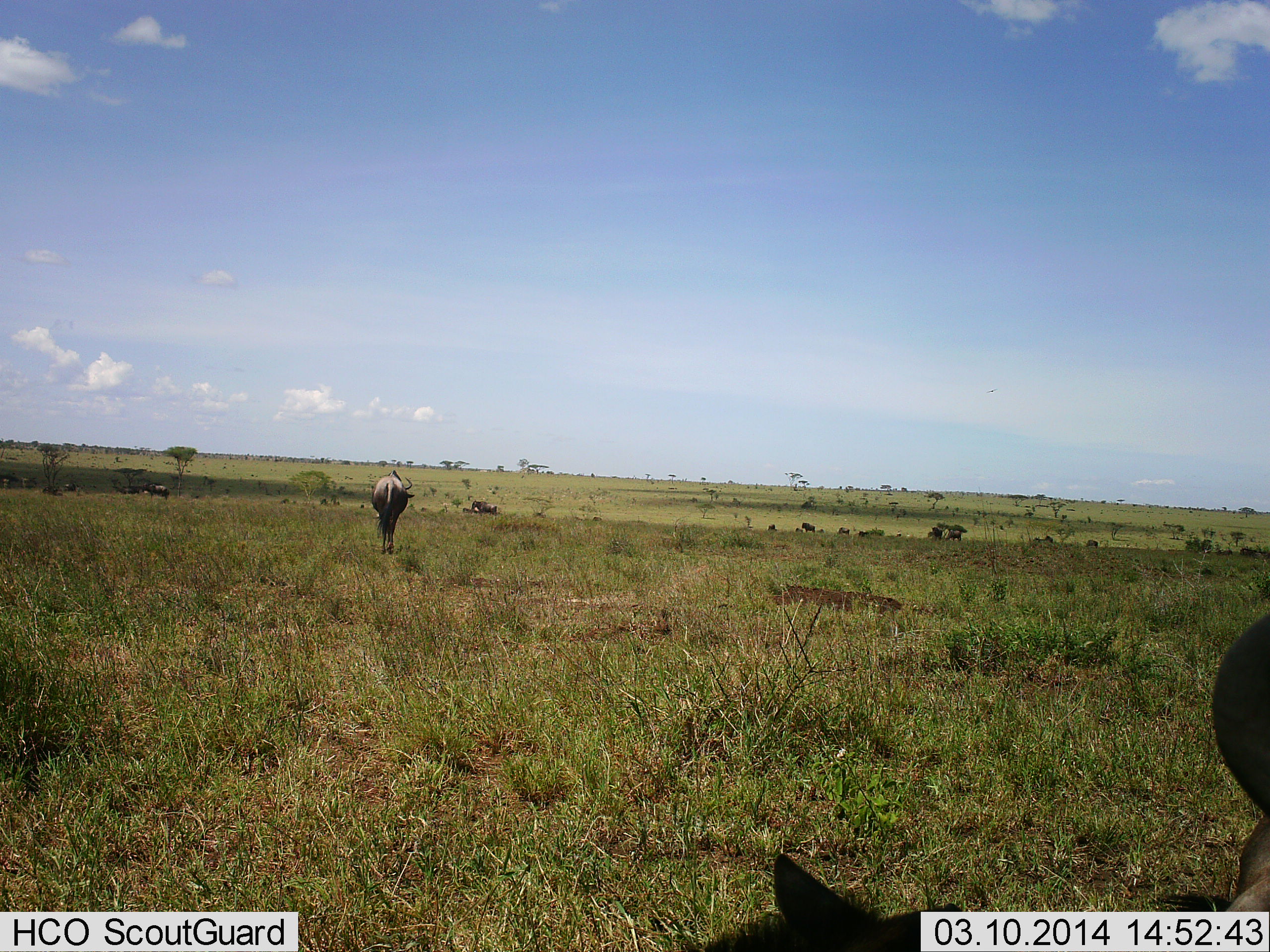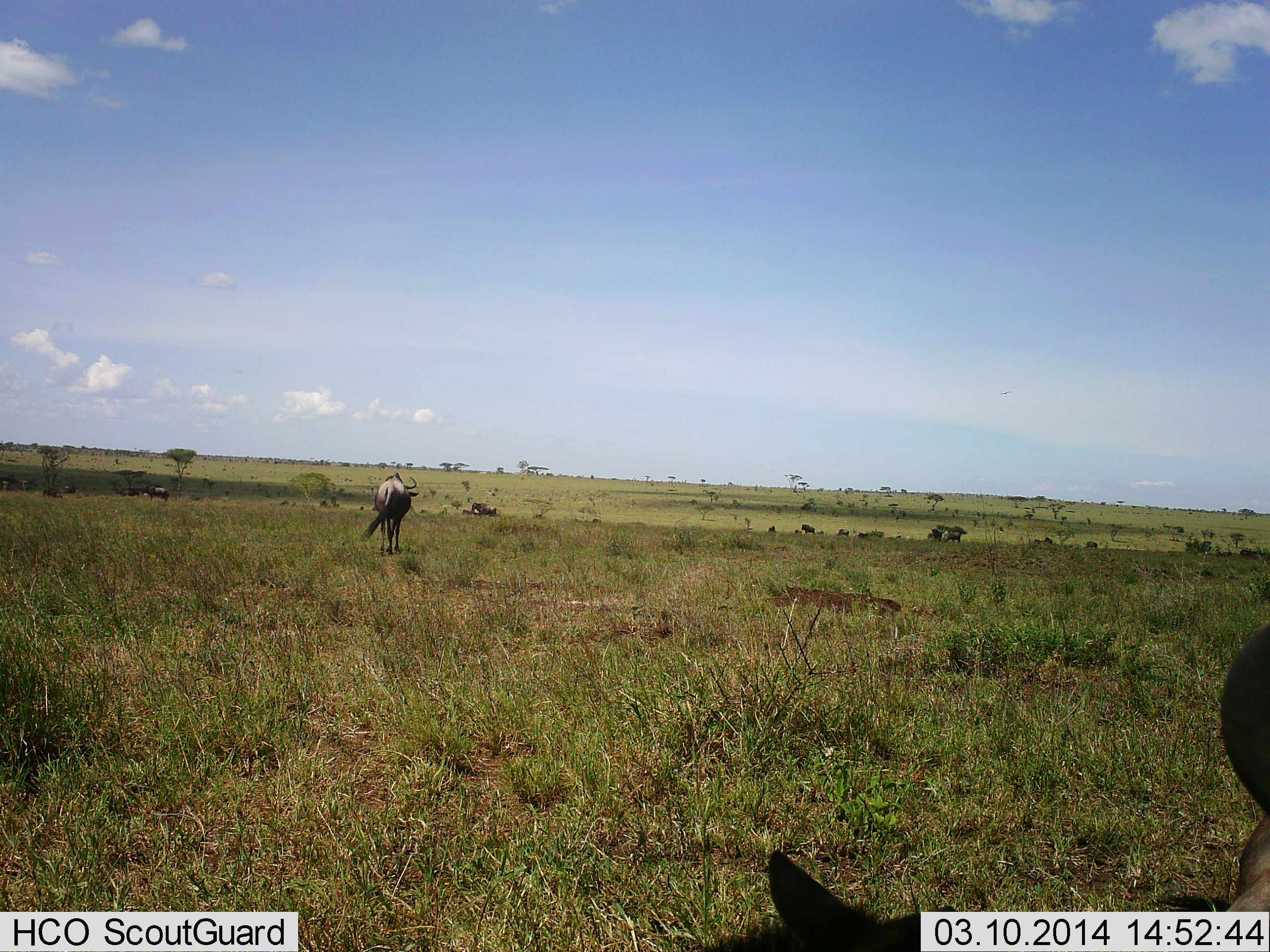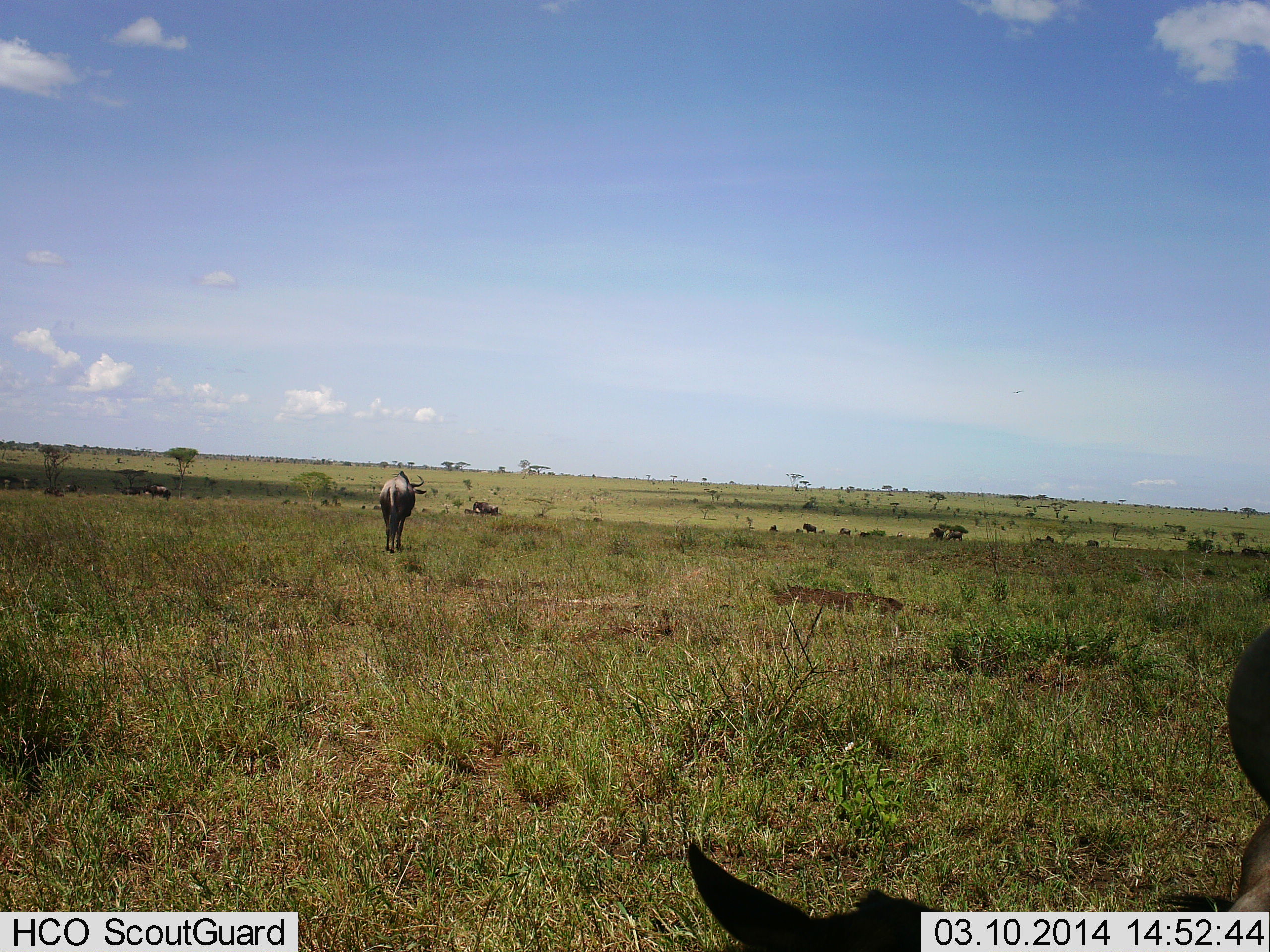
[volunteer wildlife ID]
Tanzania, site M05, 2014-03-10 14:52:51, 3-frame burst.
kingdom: Animalia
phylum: Chordata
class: Mammalia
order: Artiodactyla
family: Bovidae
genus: Connochaetes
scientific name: Connochaetes taurinus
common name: blue wildebeest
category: wildebeest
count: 7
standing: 45%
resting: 9%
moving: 55%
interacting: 0%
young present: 0%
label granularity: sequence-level